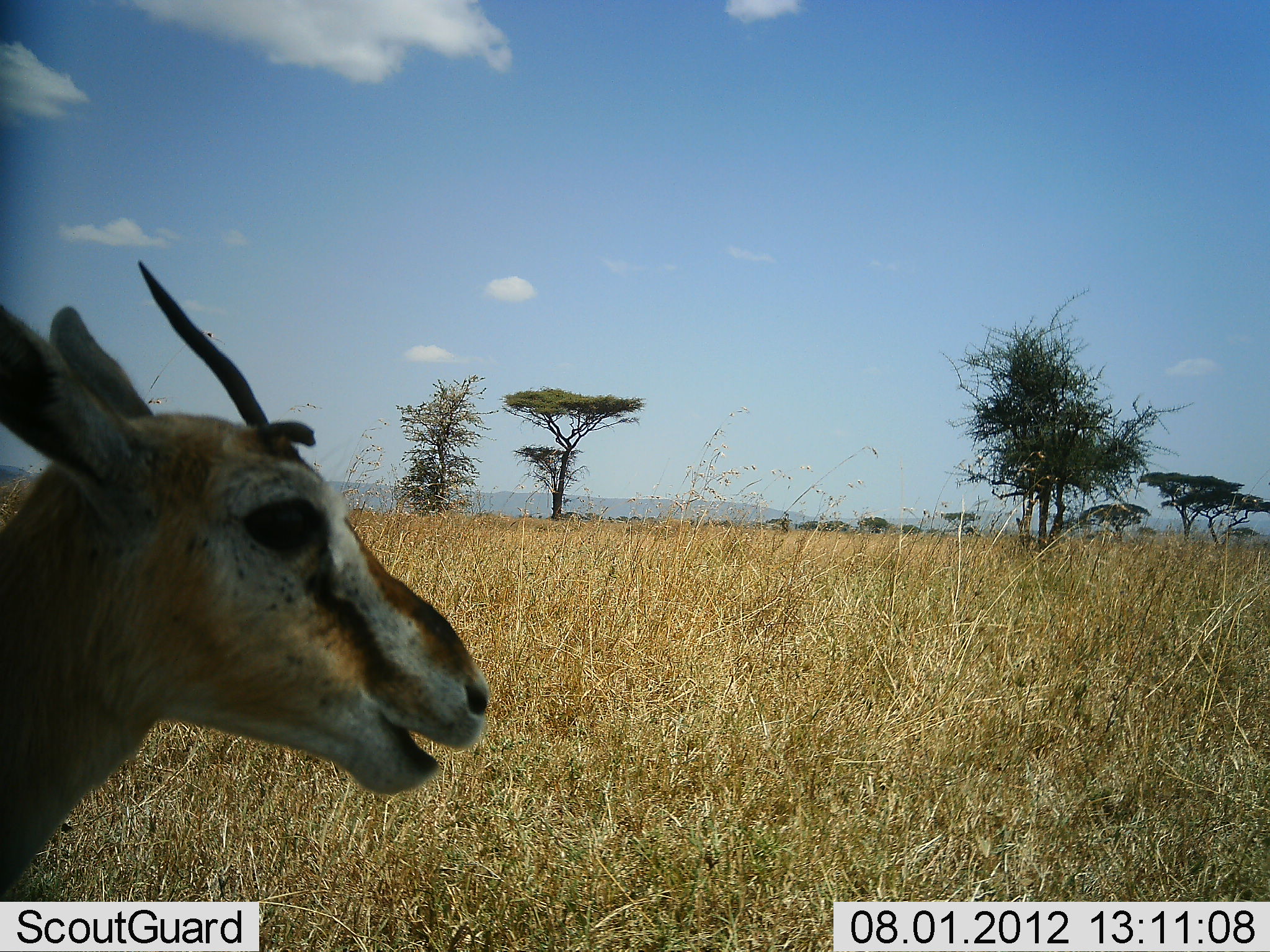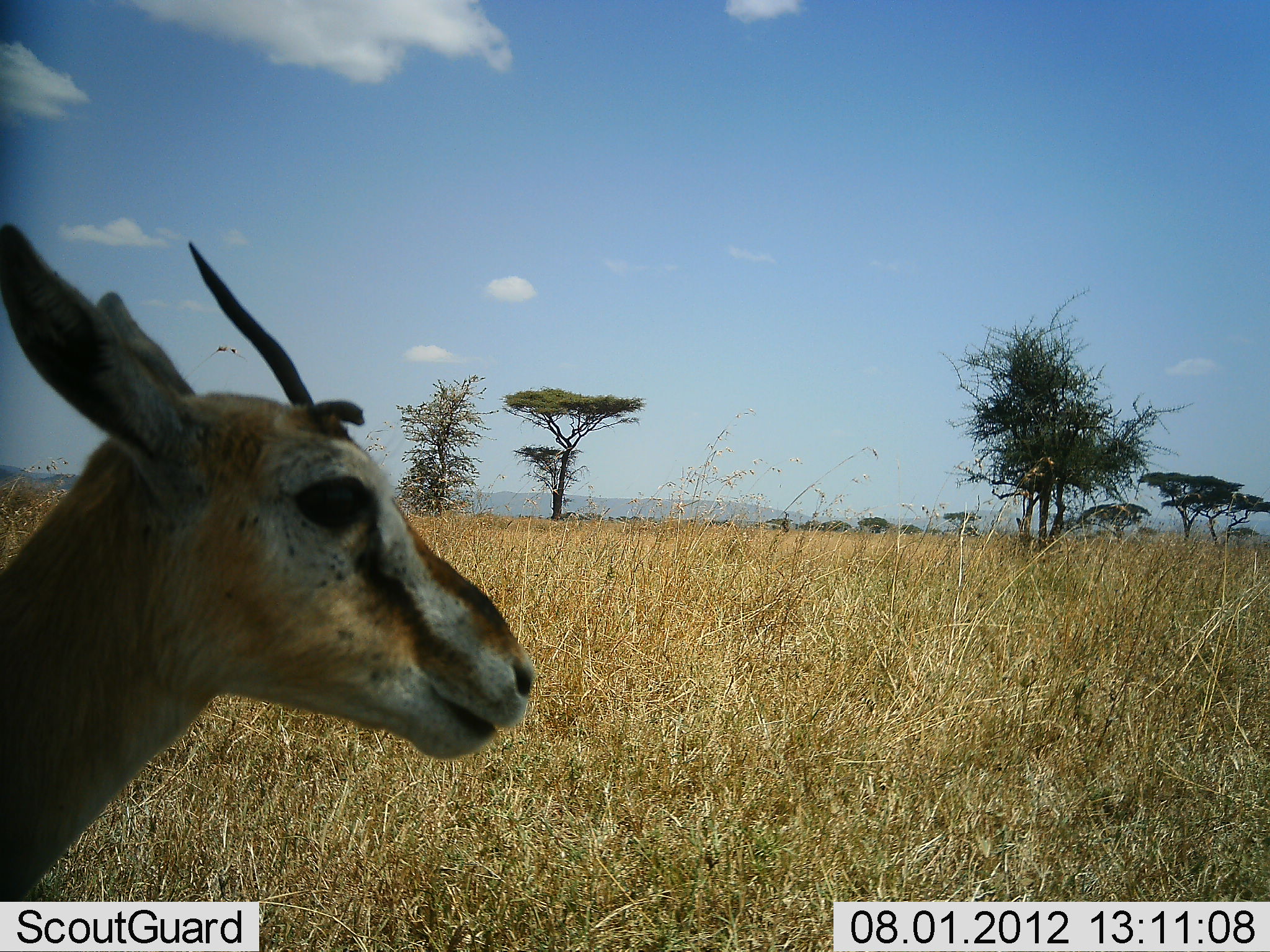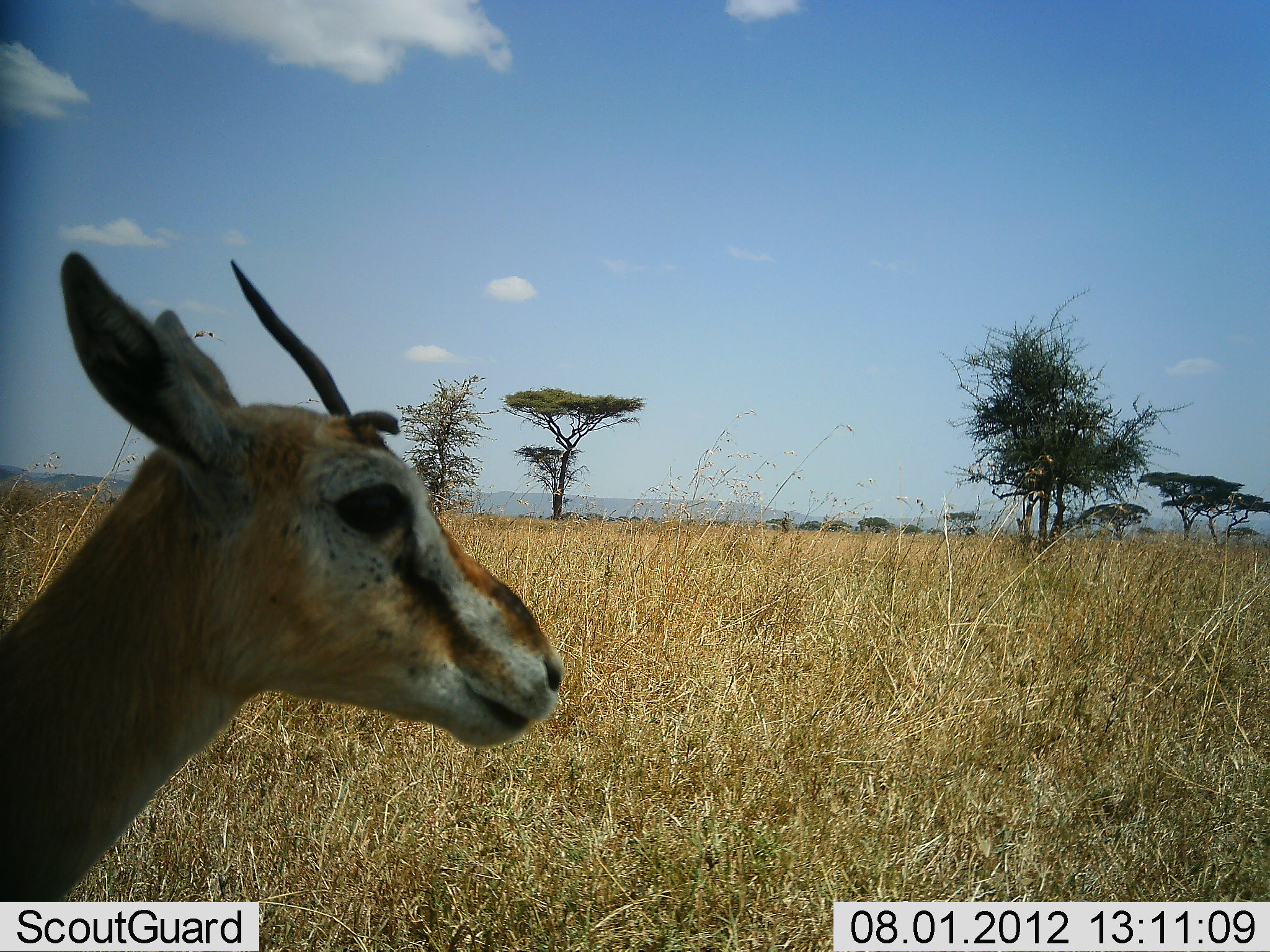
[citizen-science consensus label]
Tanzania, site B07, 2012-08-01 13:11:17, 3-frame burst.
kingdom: Animalia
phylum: Chordata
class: Mammalia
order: Artiodactyla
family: Bovidae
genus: Eudorcas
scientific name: Eudorcas thomsonii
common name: thomson's gazelle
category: gazellethomsons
Gazellethomsons (thomson's gazelle) (Eudorcas thomsonii), count 1. Behavior (volunteer vote fractions): standing 90%, resting 0%, moving 10%, interacting 0%. Young present (vote fraction): 0%. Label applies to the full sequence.